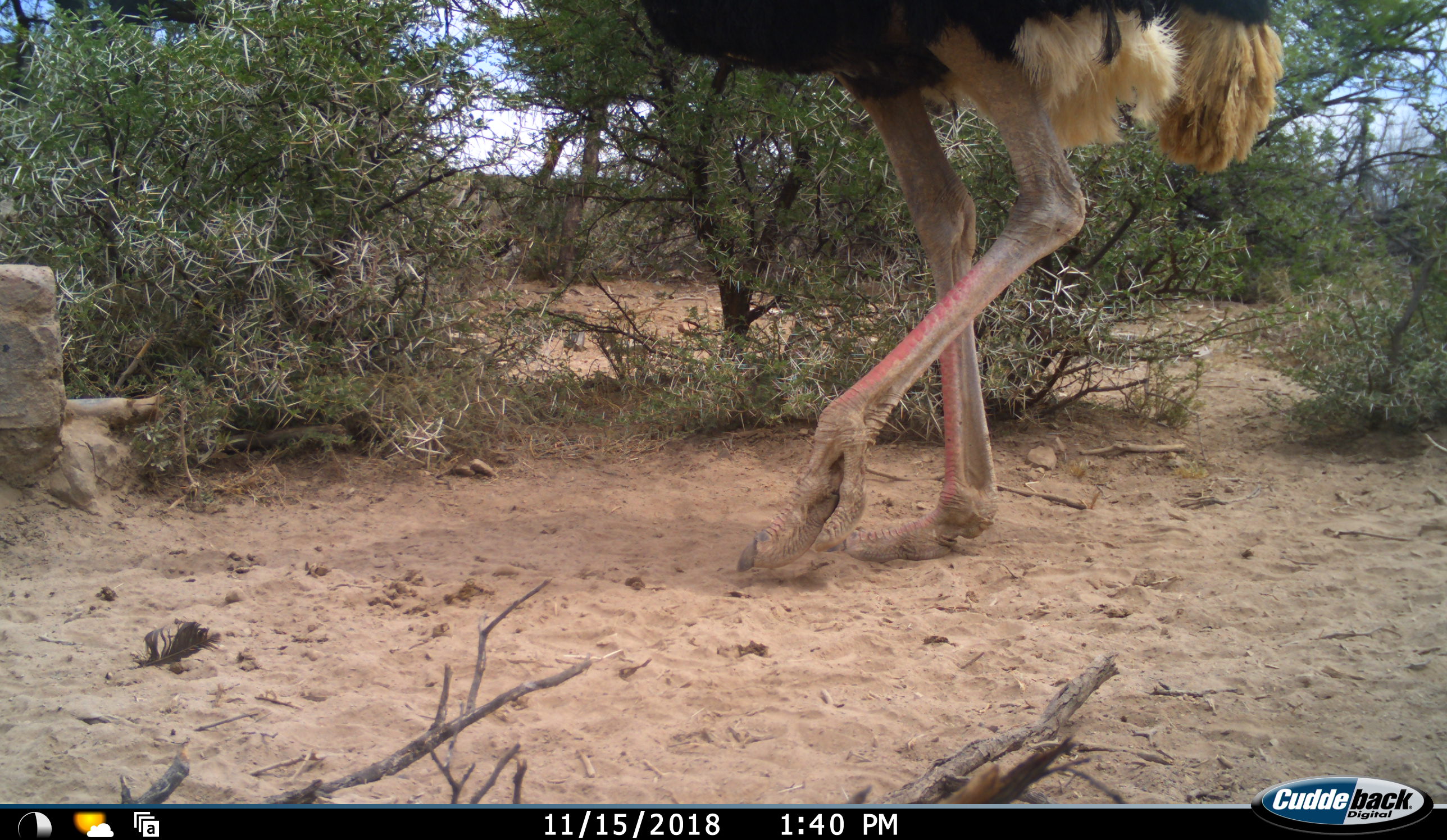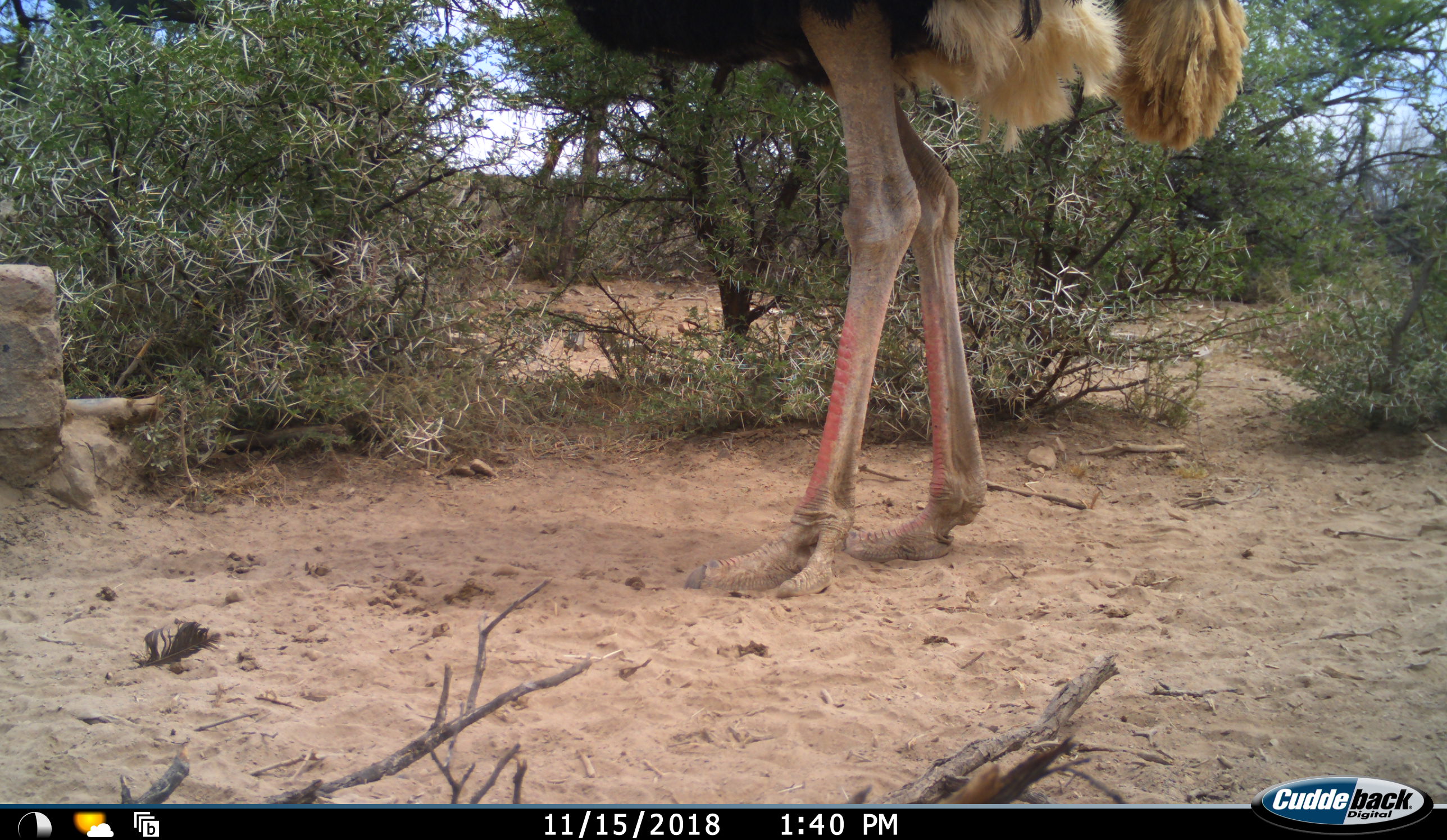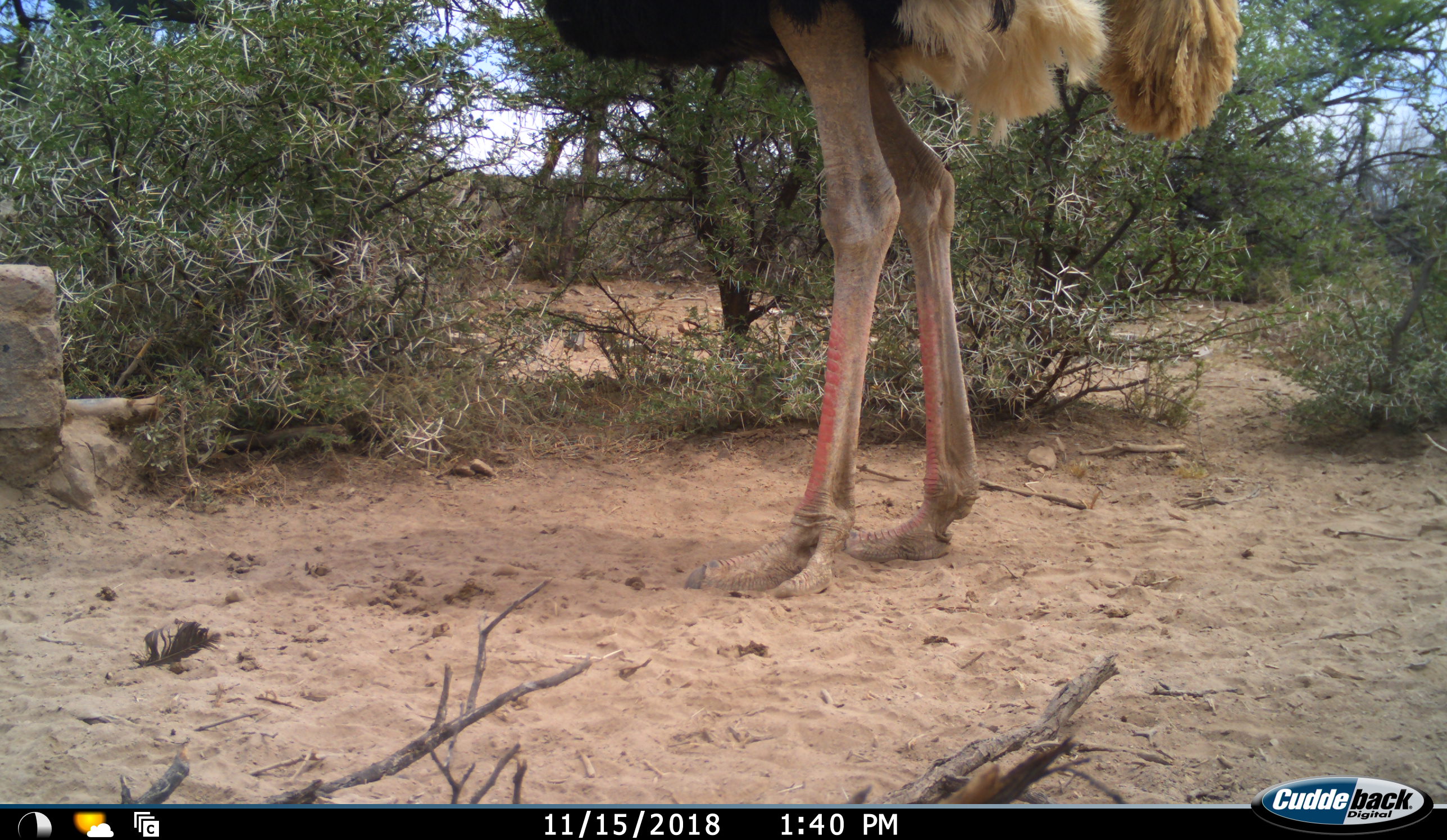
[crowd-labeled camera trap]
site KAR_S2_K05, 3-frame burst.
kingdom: Animalia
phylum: Chordata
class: Aves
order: Struthioniformes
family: Struthionidae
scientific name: Struthionidae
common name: ostrich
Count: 1.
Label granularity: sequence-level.